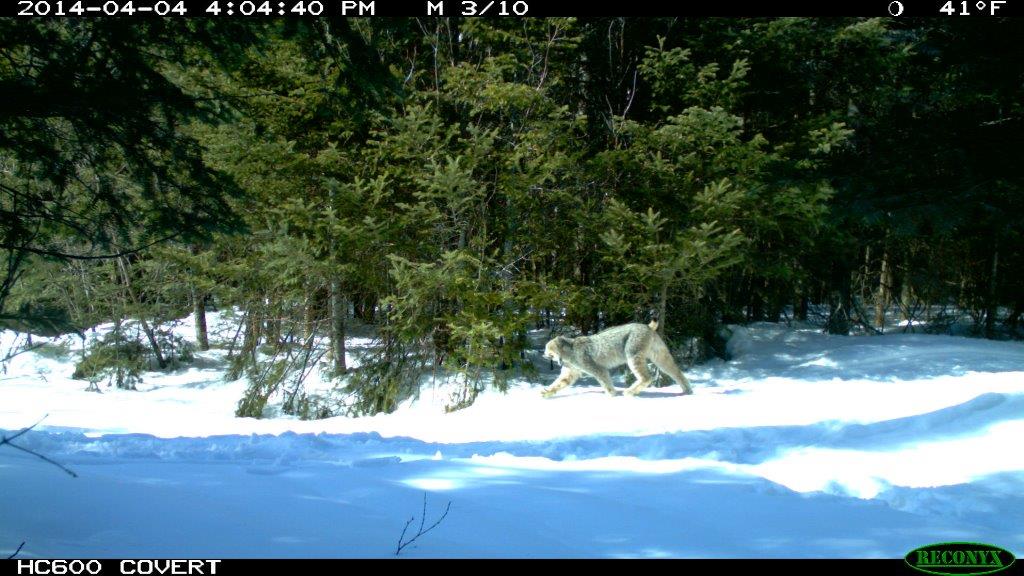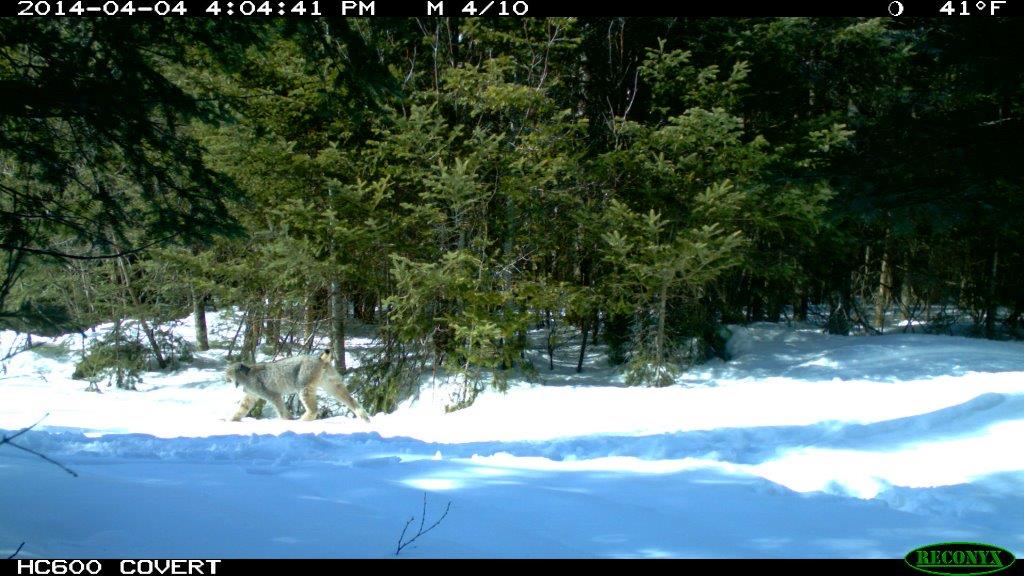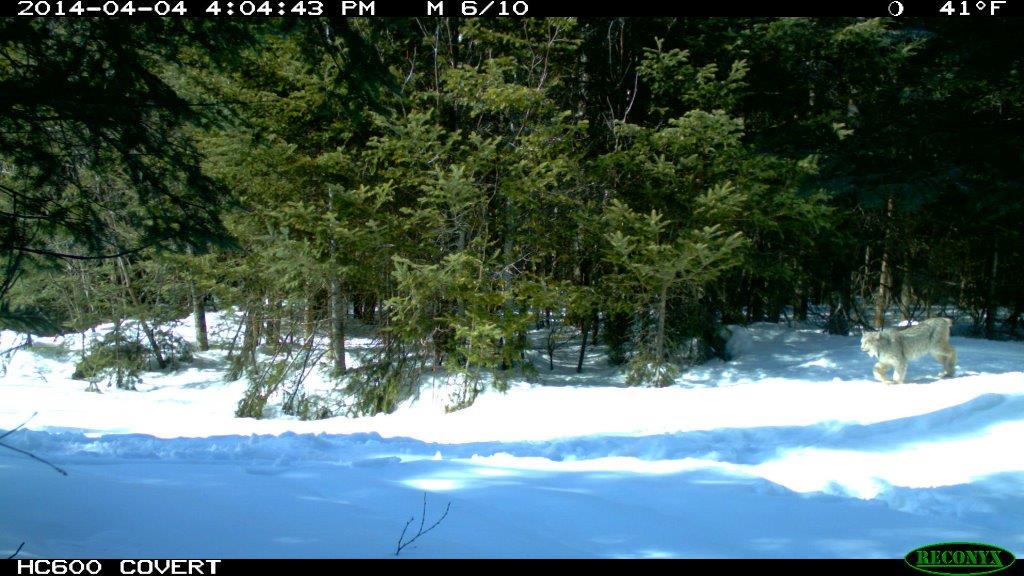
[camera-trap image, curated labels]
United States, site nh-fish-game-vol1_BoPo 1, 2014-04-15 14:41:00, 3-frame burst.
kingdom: Animalia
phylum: Chordata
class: Mammalia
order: Carnivora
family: Felidae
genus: Lynx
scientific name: Lynx canadensis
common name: canada lynx